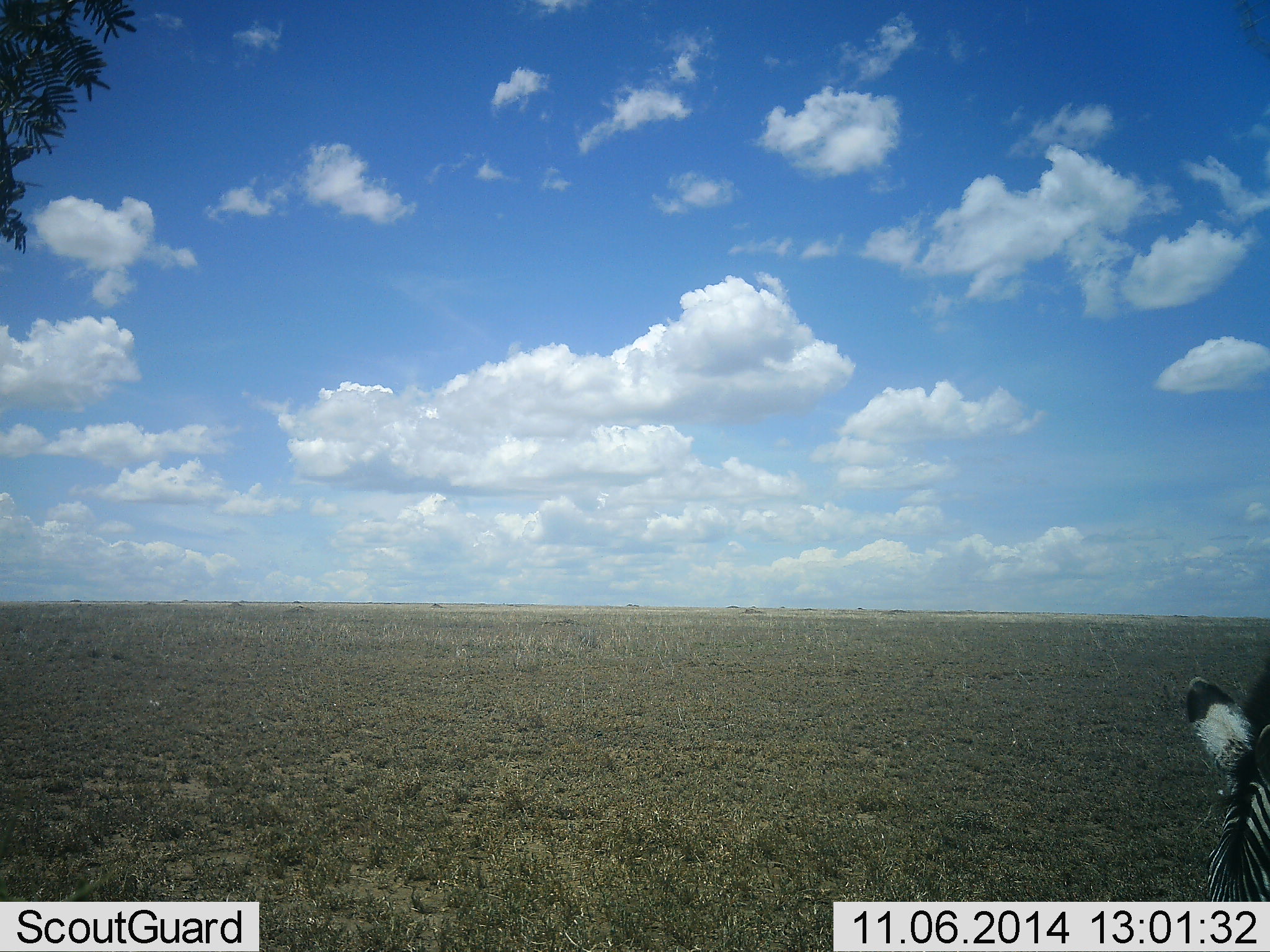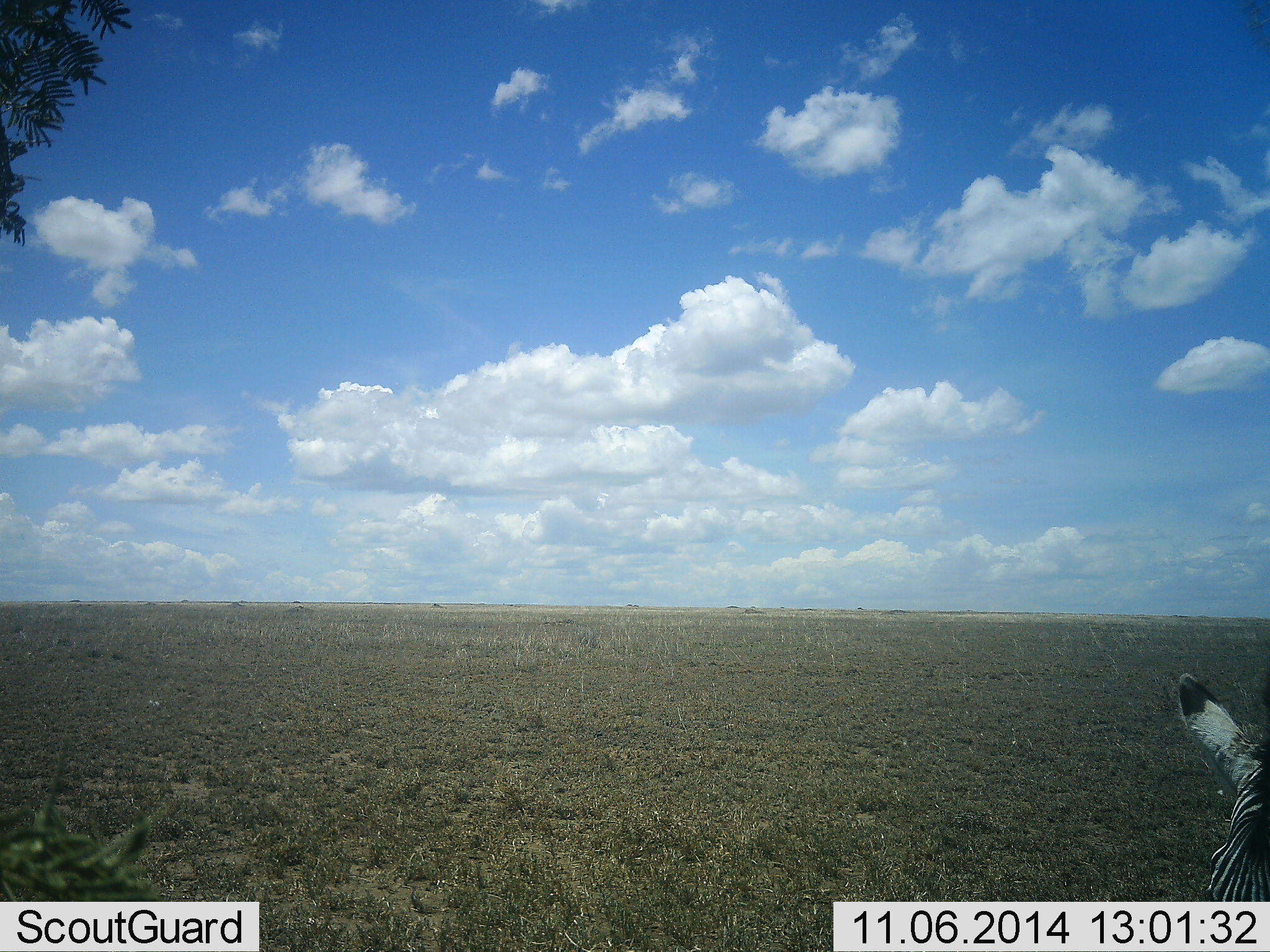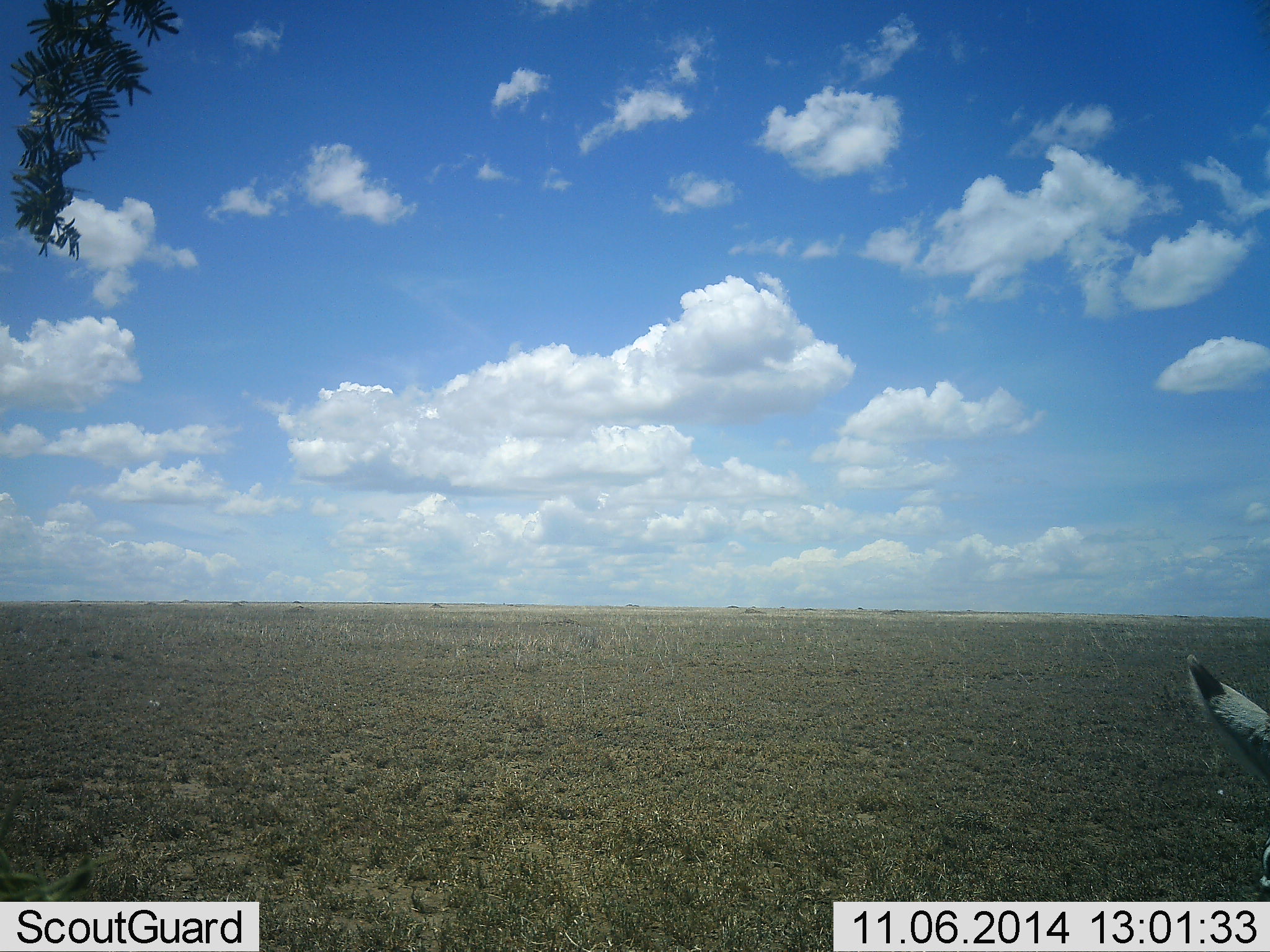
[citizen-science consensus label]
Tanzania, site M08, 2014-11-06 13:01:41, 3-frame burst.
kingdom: Animalia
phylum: Chordata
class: Mammalia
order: Perissodactyla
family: Equidae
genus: Equus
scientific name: Equus quagga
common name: plains zebra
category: zebra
Zebra (plains zebra) (Equus quagga), count 1. Behavior (volunteer vote fractions): standing 70%, resting 0%, moving 20%, interacting 0%. Young present (vote fraction): 0%. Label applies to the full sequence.